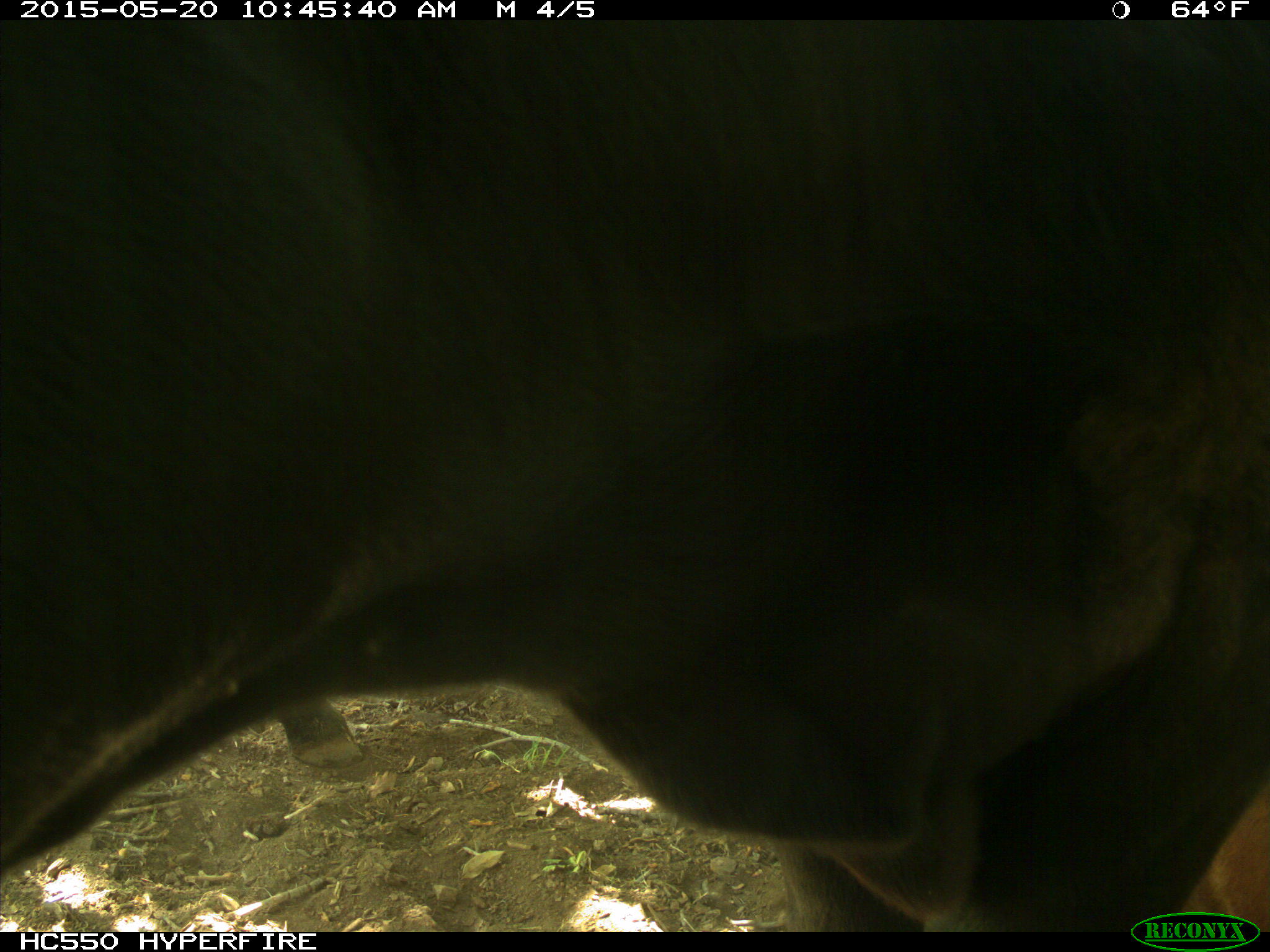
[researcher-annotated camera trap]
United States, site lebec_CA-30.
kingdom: Animalia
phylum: Chordata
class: Mammalia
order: Artiodactyla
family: Bovidae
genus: Bos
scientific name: Bos taurus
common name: domestic cow